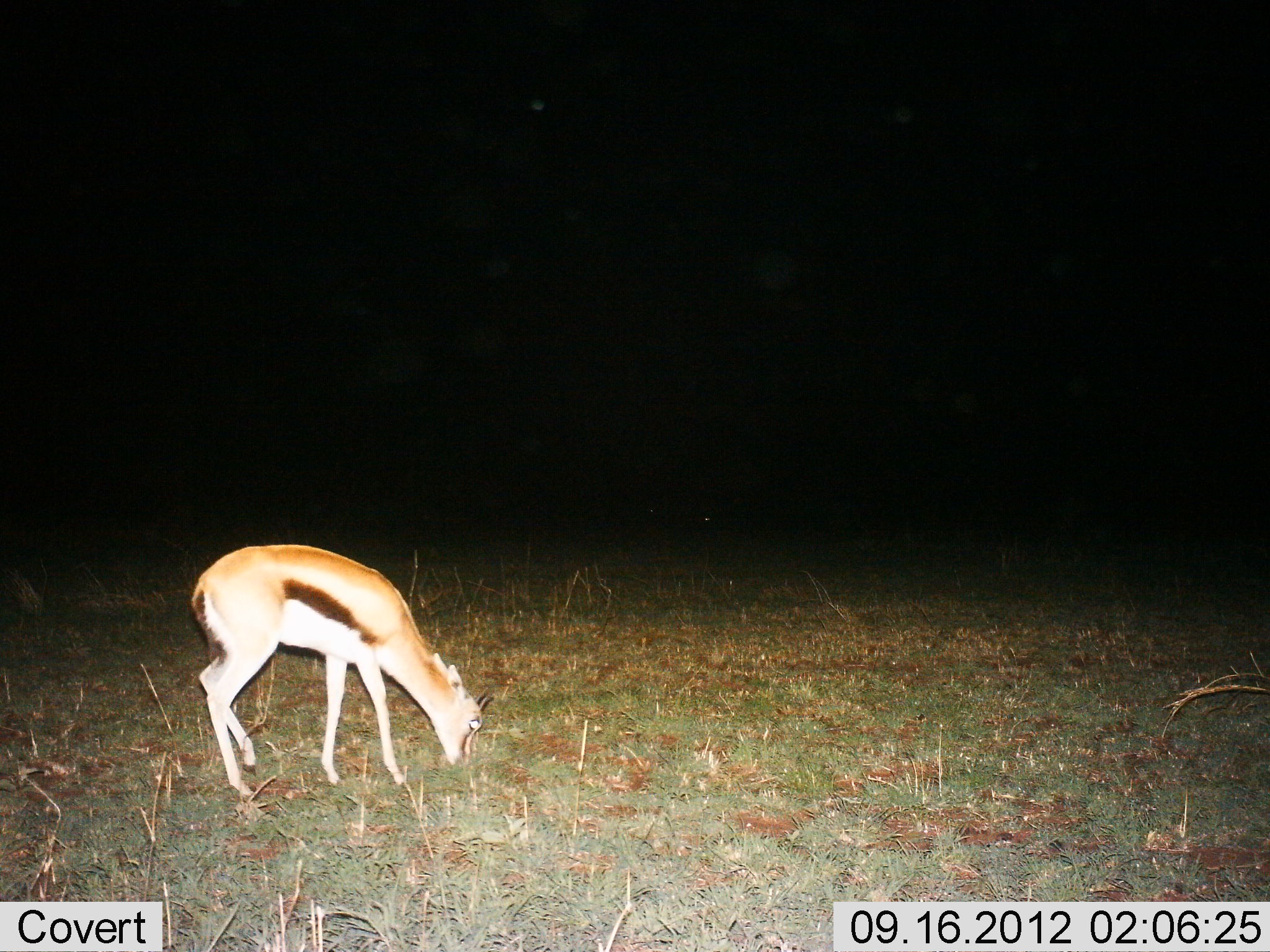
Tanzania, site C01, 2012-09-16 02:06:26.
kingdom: Animalia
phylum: Chordata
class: Mammalia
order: Artiodactyla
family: Bovidae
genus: Eudorcas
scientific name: Eudorcas thomsonii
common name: thomson's gazelle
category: gazellethomsons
Gazellethomsons (thomson's gazelle) (Eudorcas thomsonii), count 1. Behavior (volunteer vote fractions): standing 10%, resting 0%, moving 0%, interacting 0%. Young present (vote fraction): 10%. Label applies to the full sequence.